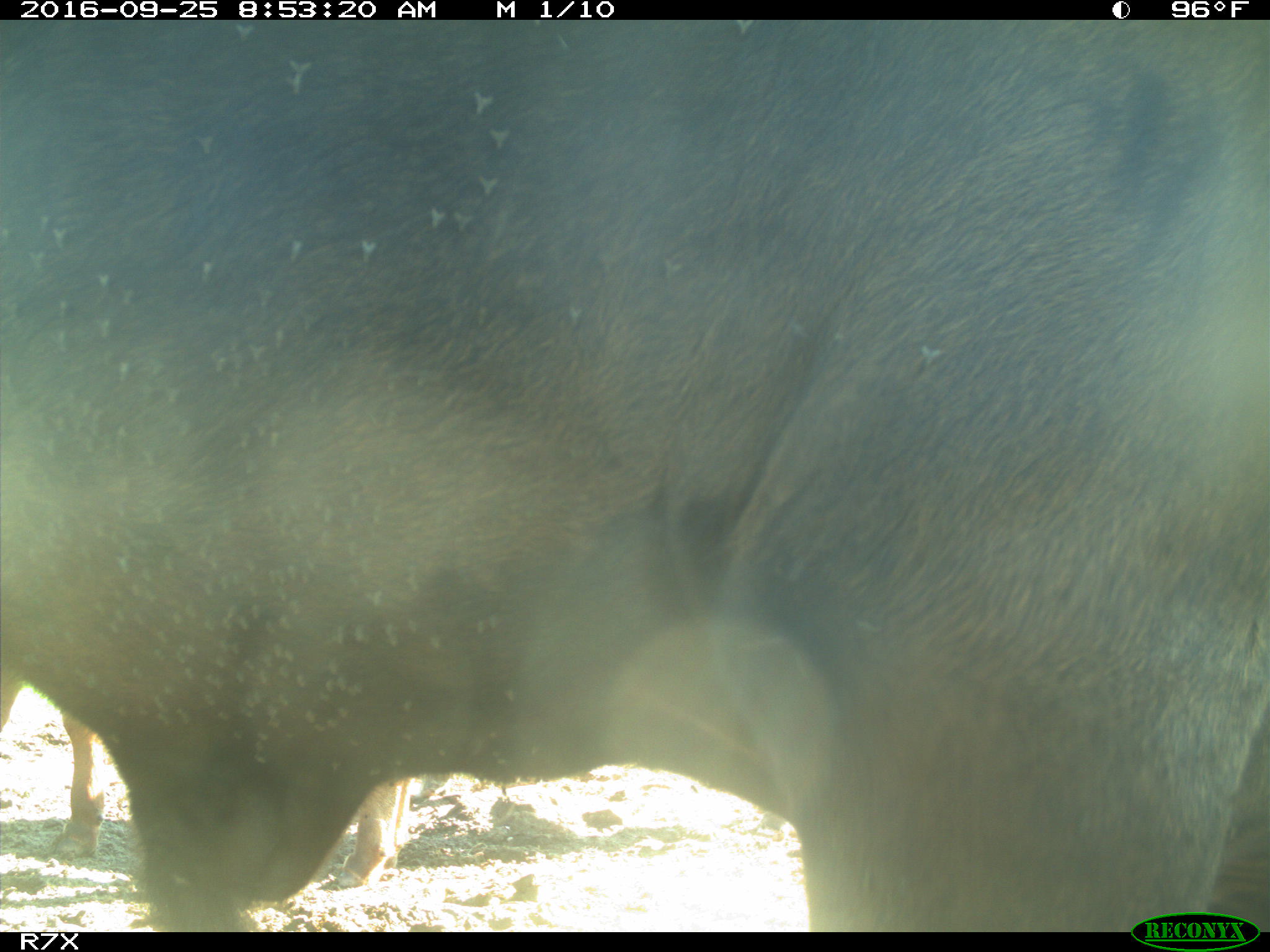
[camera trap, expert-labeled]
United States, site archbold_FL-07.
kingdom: Animalia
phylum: Chordata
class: Mammalia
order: Artiodactyla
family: Bovidae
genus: Bos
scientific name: Bos taurus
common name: domestic cow